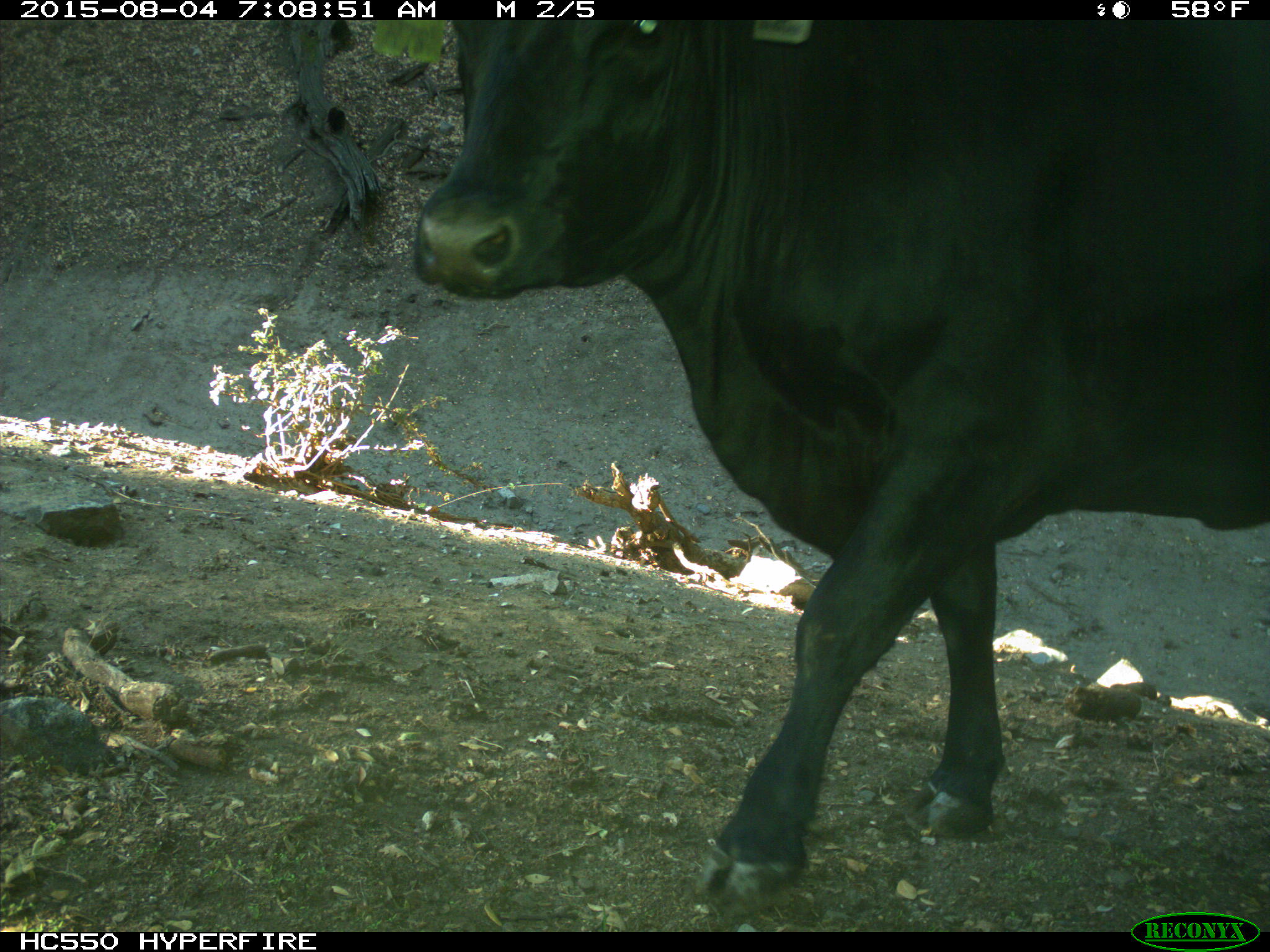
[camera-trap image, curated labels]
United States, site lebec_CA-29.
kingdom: Animalia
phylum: Chordata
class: Mammalia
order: Artiodactyla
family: Bovidae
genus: Bos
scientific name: Bos taurus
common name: domestic cow